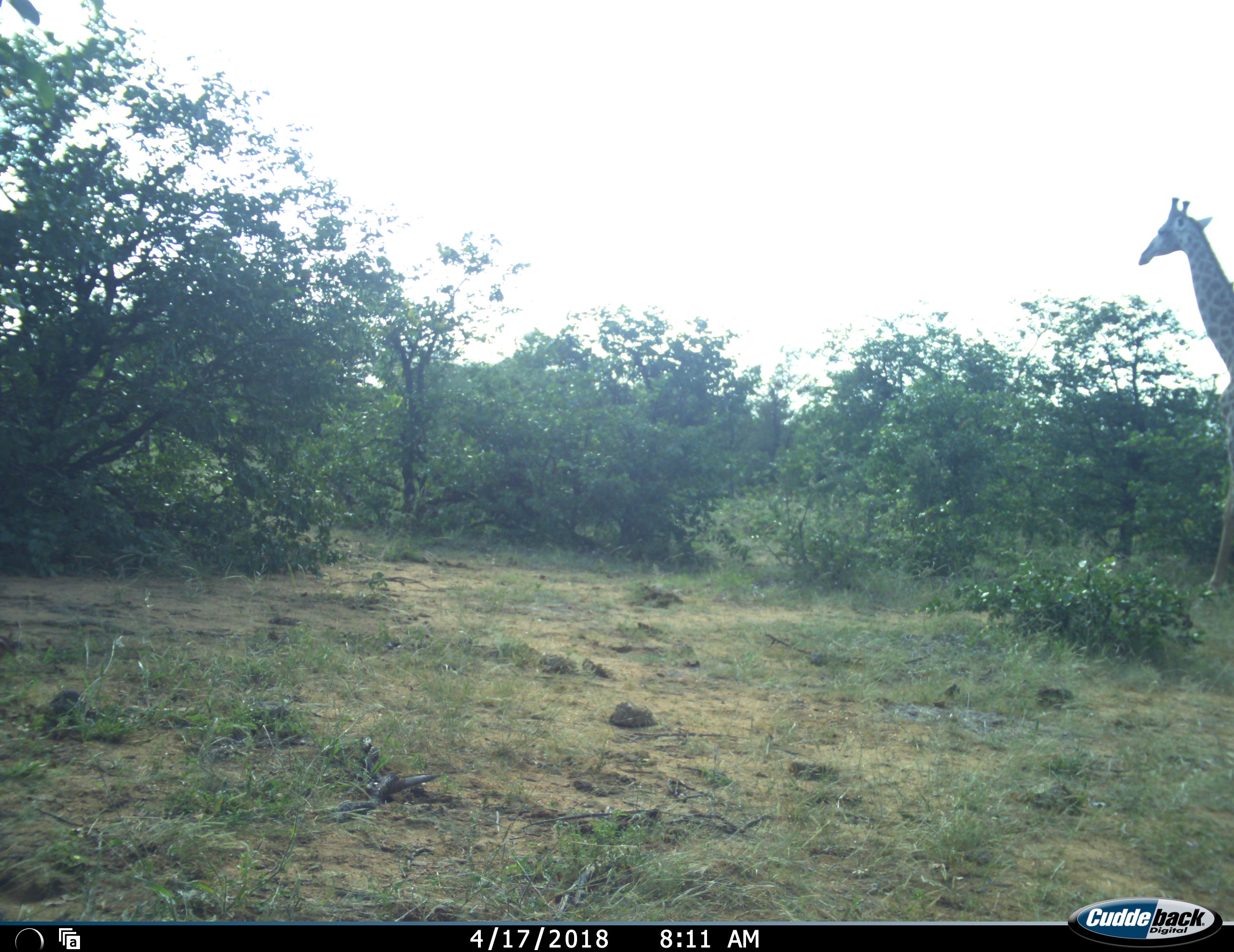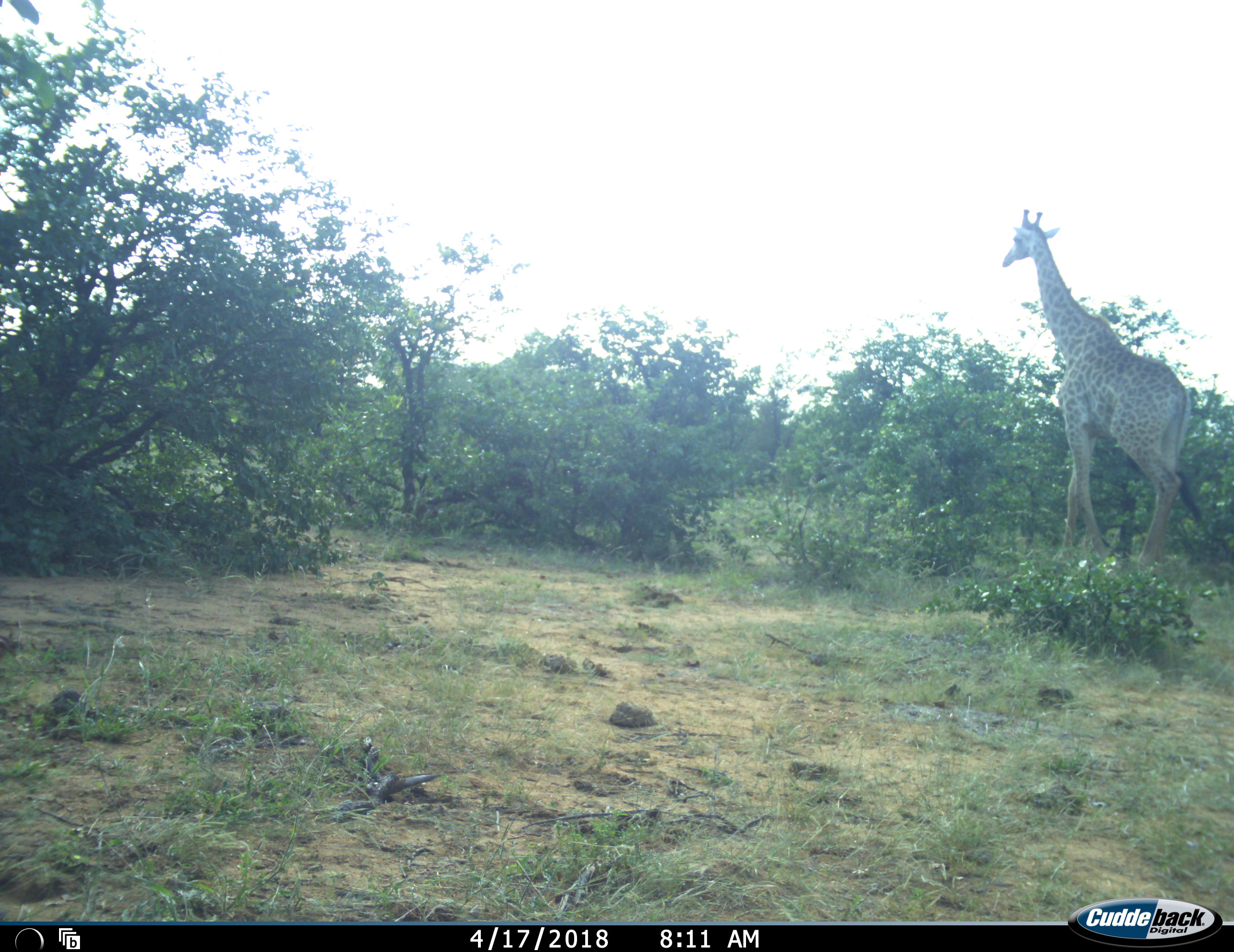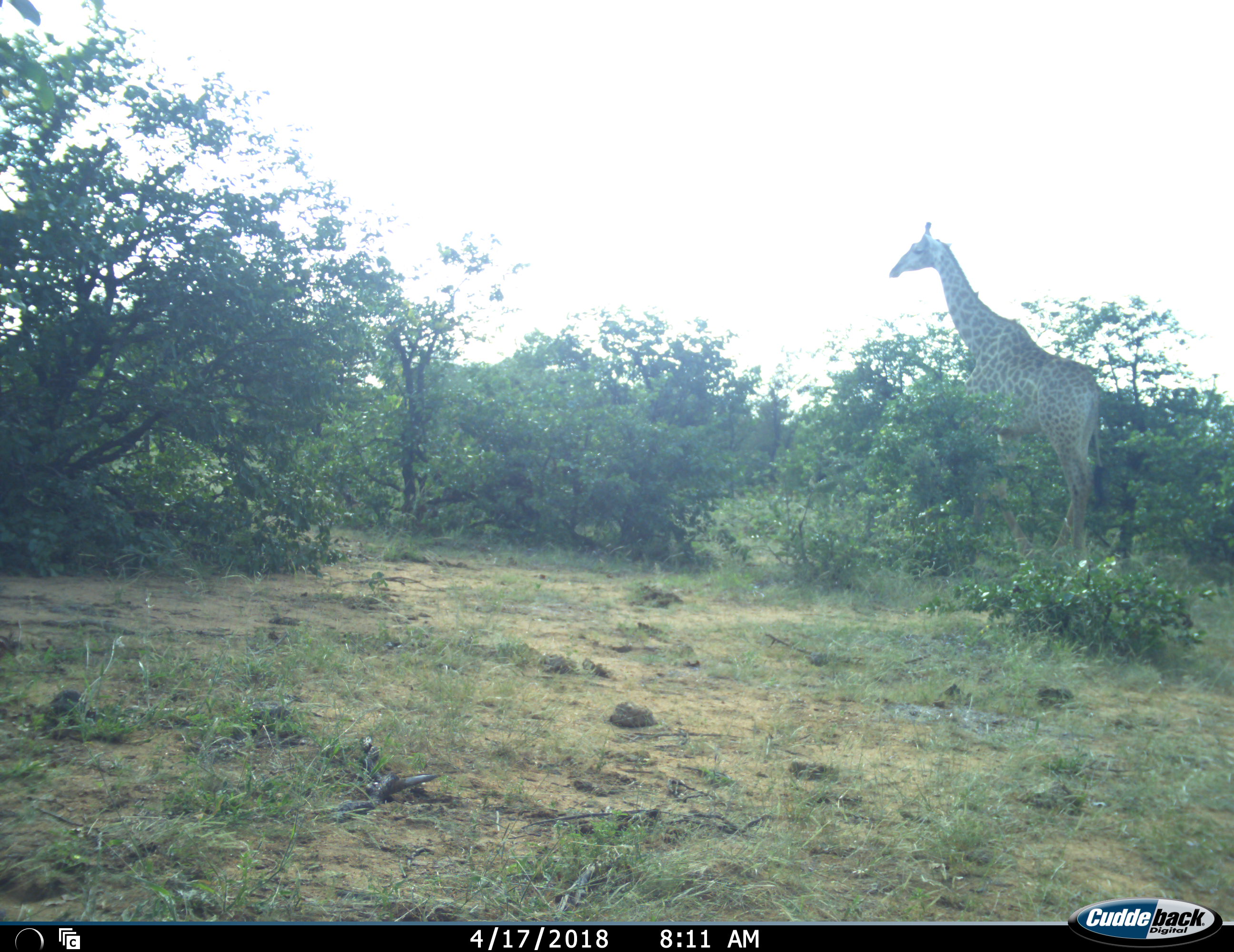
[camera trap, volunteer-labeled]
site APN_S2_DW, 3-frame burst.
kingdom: Animalia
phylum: Chordata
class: Mammalia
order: Artiodactyla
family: Giraffidae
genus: Giraffa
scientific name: Giraffa camelopardalis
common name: giraffe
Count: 1.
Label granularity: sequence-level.